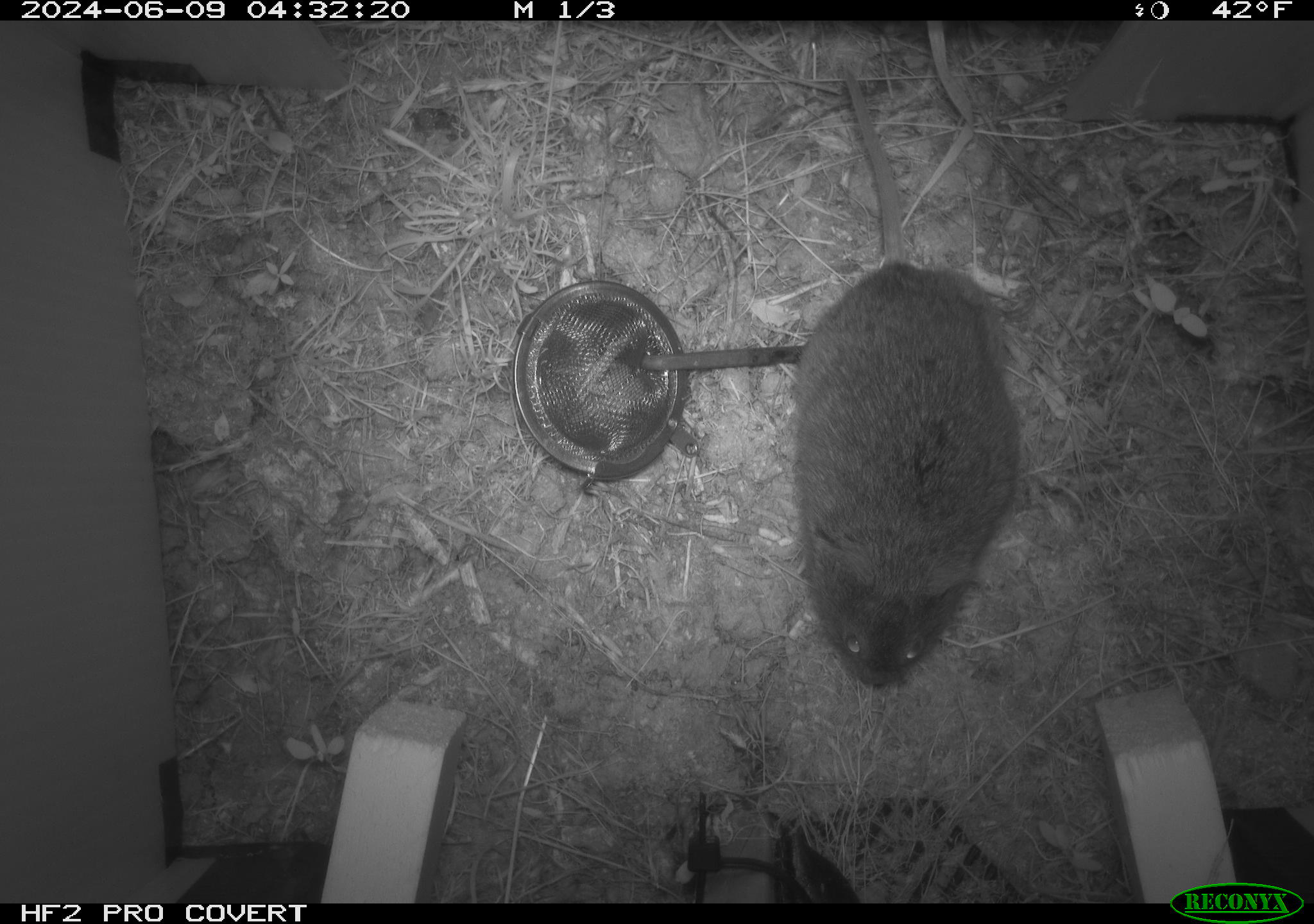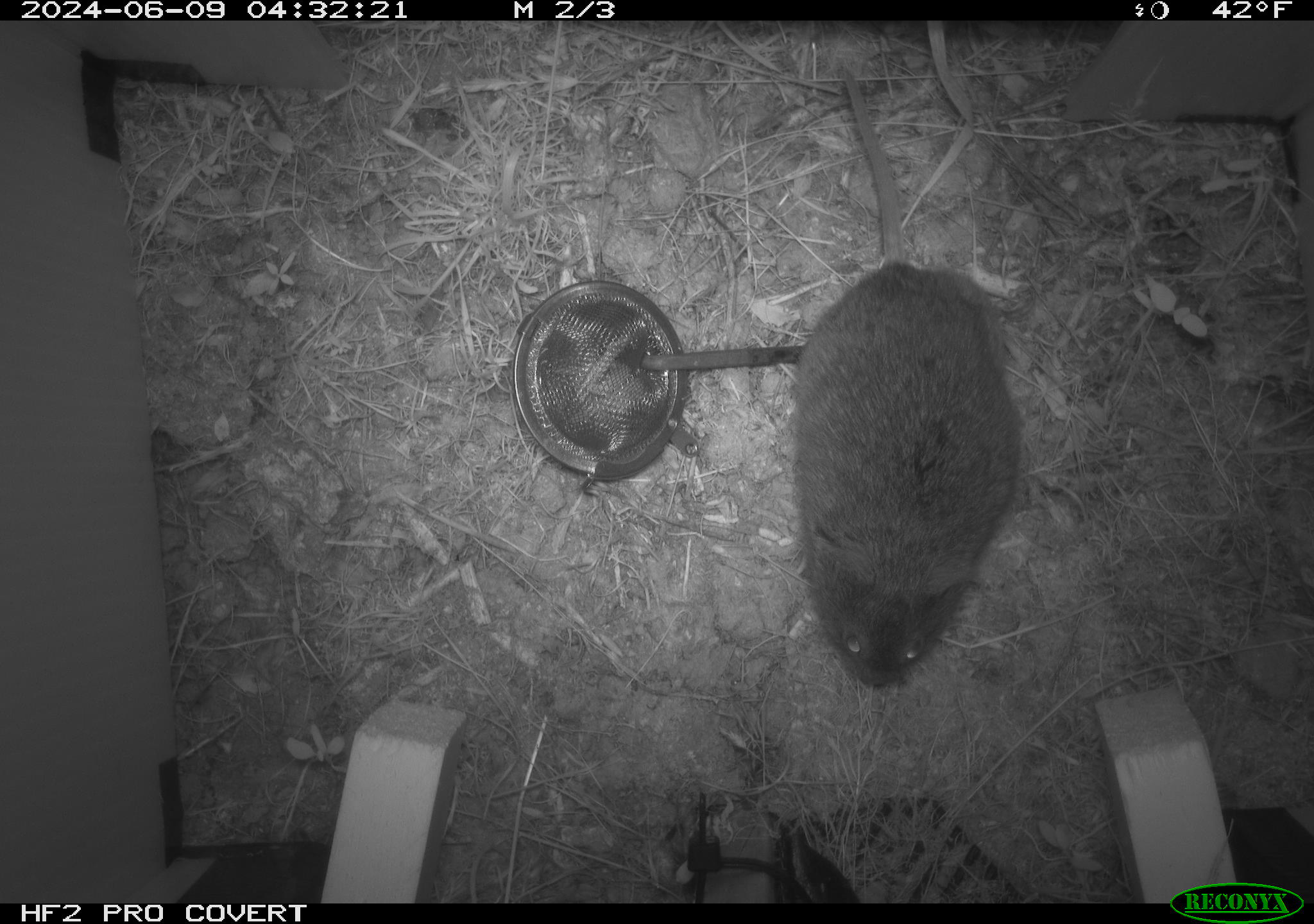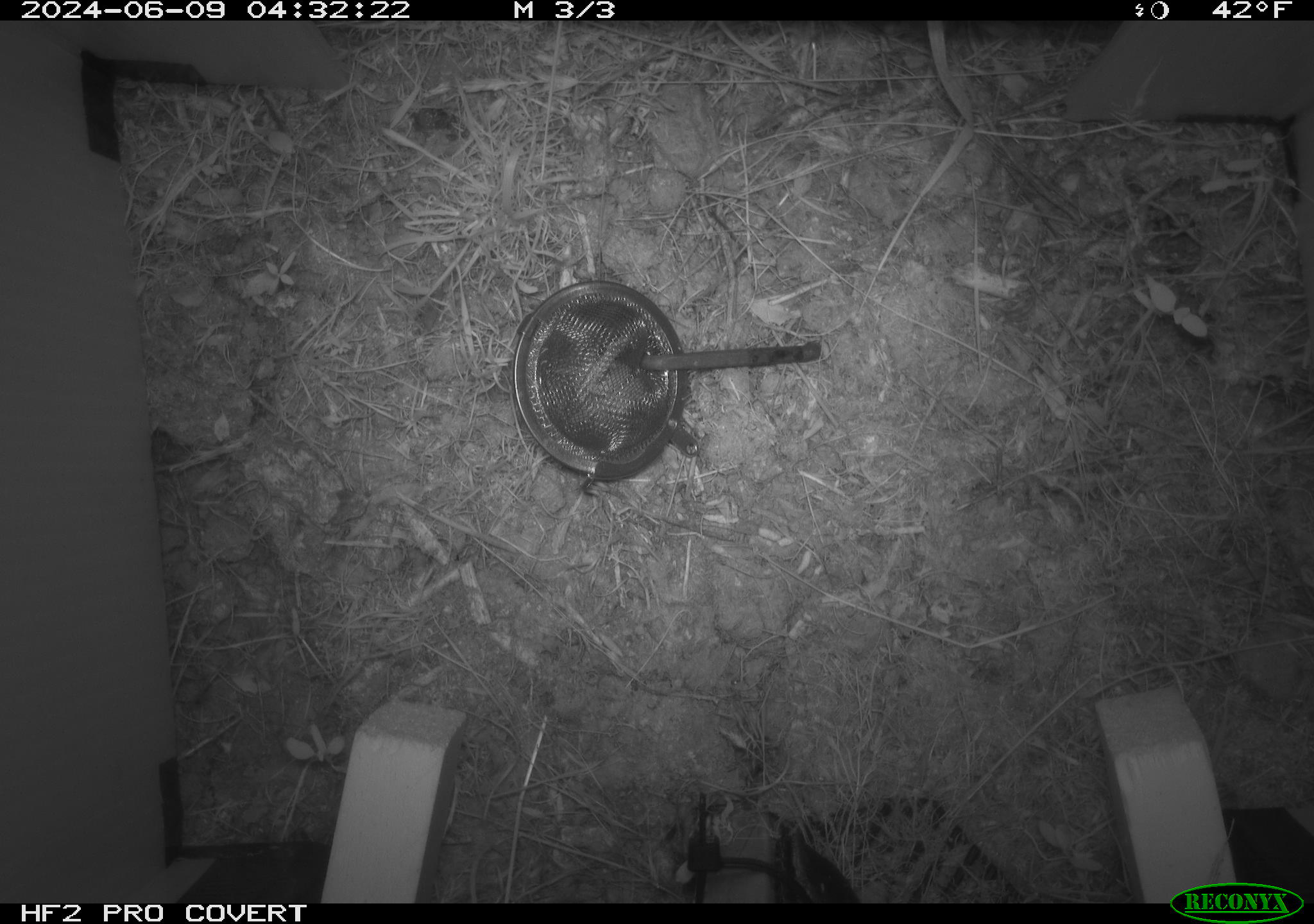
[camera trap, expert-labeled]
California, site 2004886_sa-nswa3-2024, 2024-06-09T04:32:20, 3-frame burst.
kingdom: Animalia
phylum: Chordata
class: Mammalia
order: Rodentia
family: Cricetidae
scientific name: Arvicolinae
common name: voles, lemmings, and muskrats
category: arvicolinae subfamily